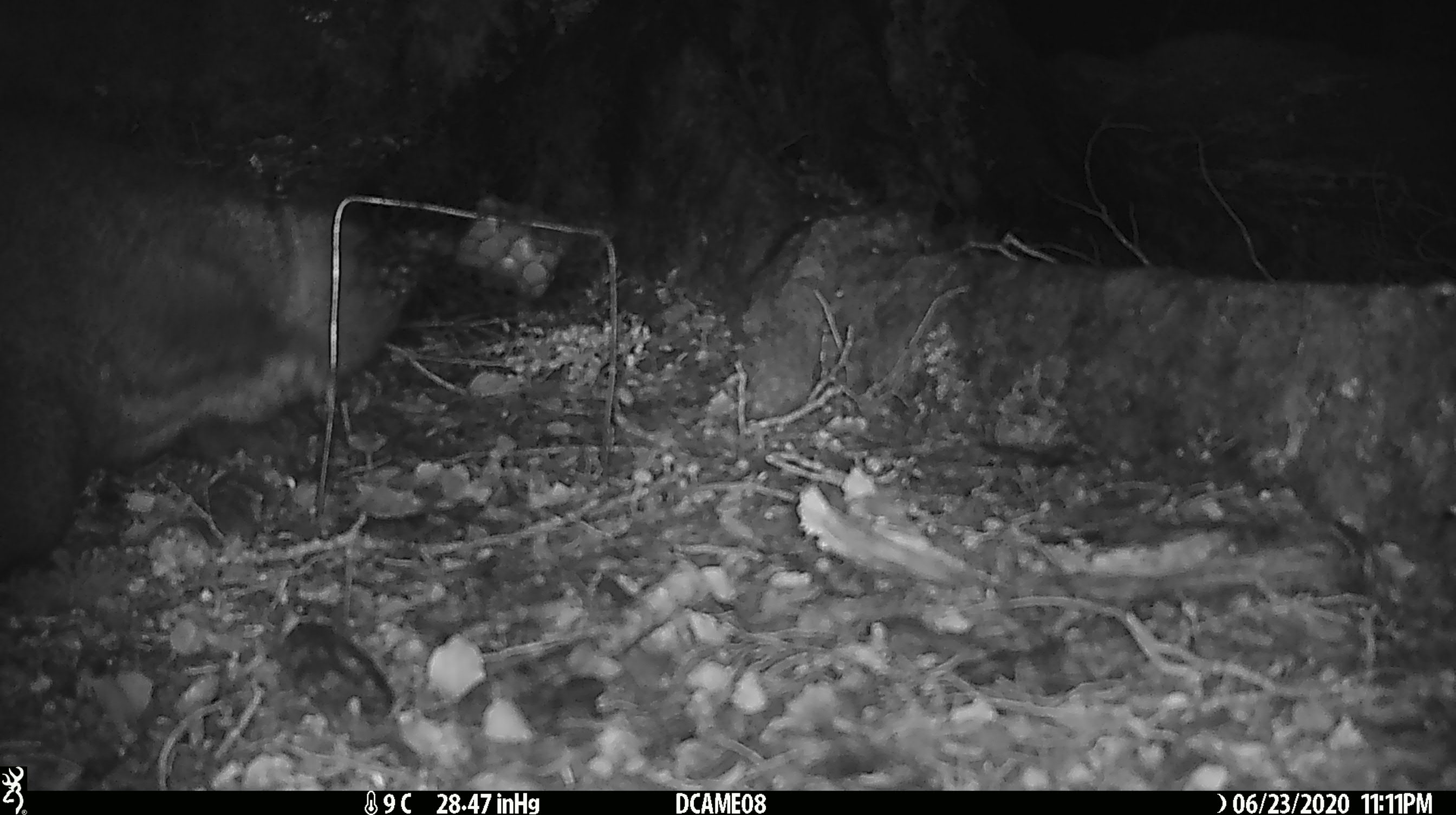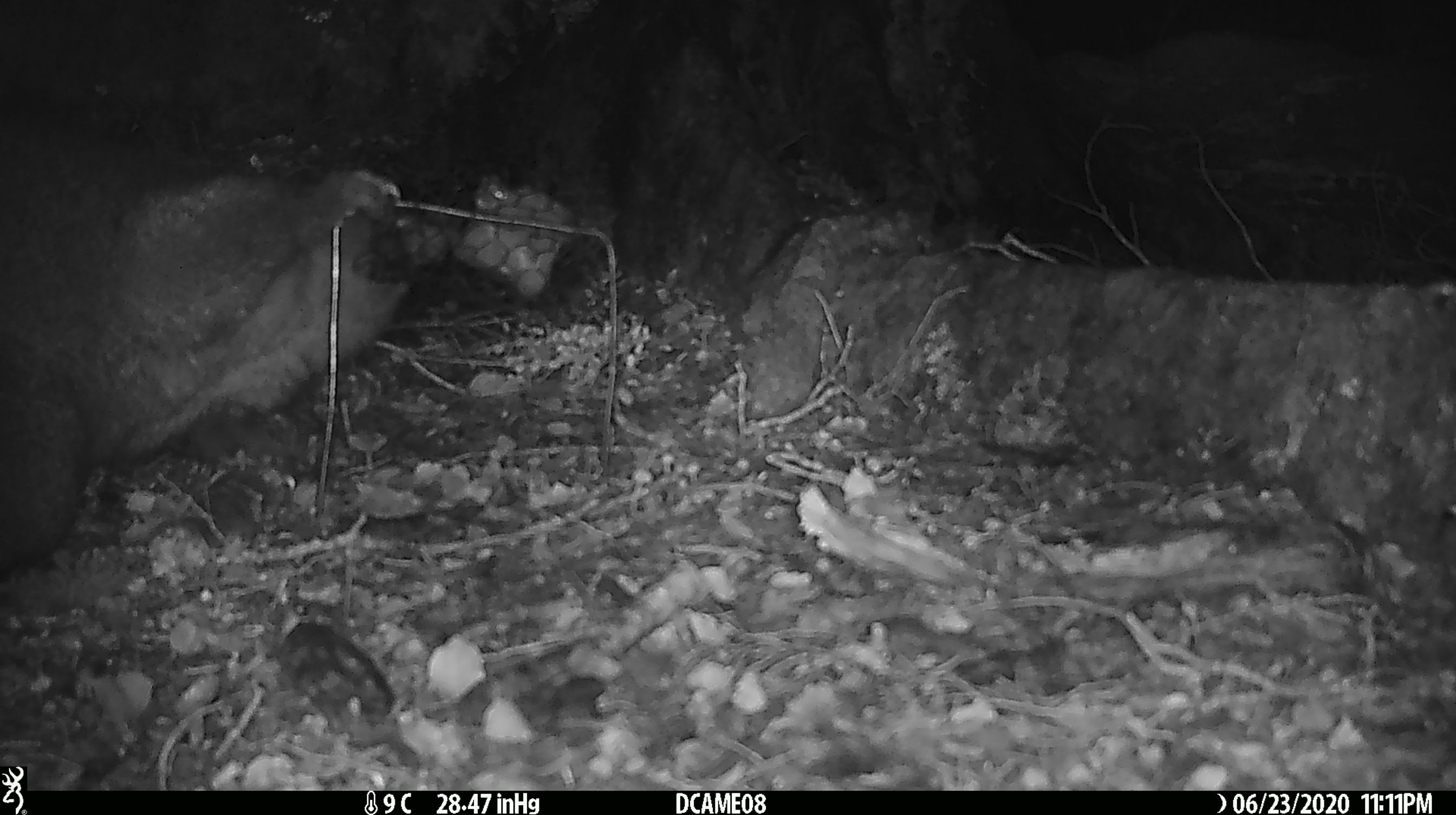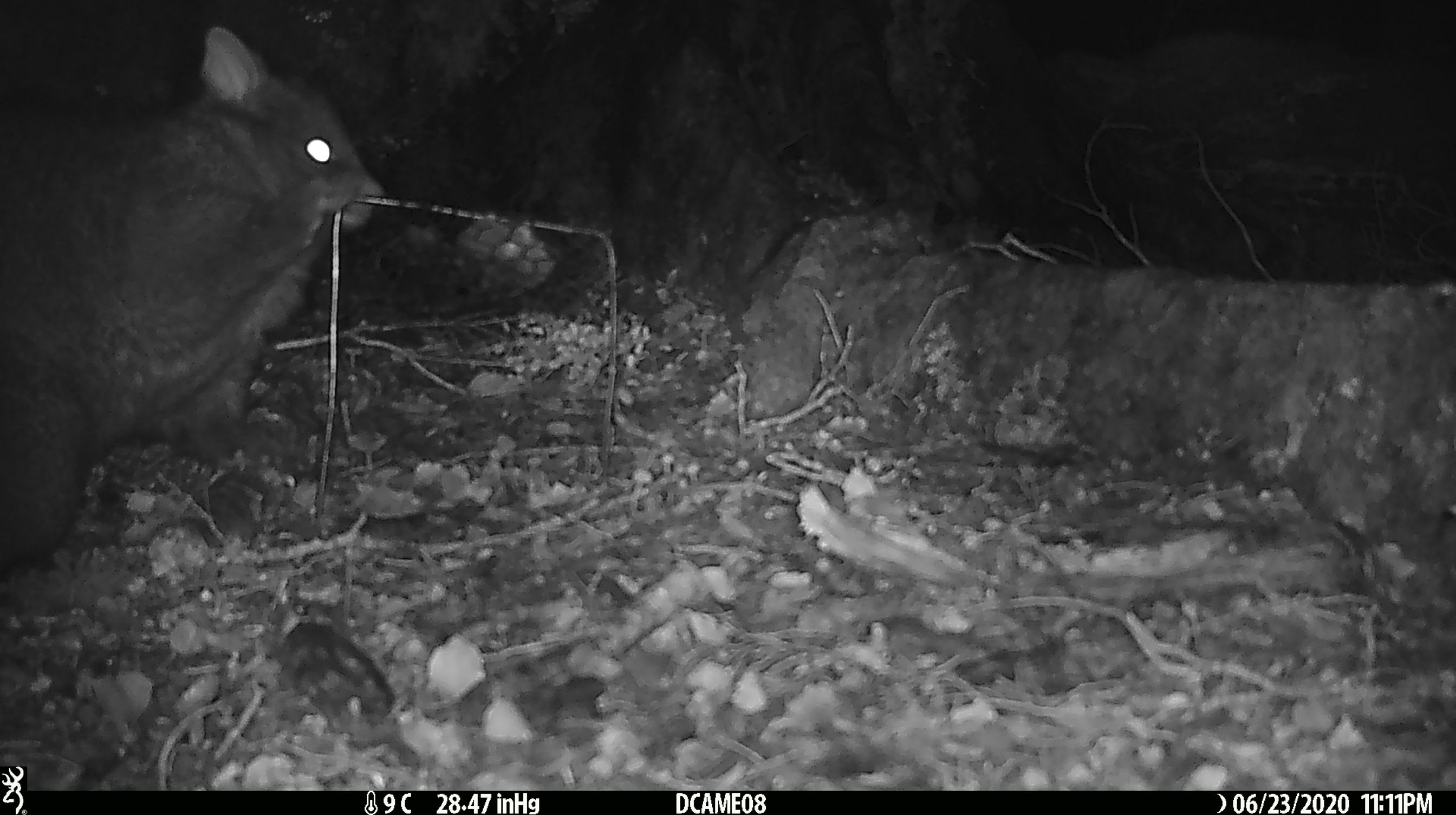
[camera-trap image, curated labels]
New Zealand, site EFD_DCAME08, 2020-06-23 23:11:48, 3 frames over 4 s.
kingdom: Animalia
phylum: Chordata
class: Mammalia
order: Diprotodontia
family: Phalangeridae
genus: Trichosurus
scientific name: Trichosurus vulpecula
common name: common brushtail possum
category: possum